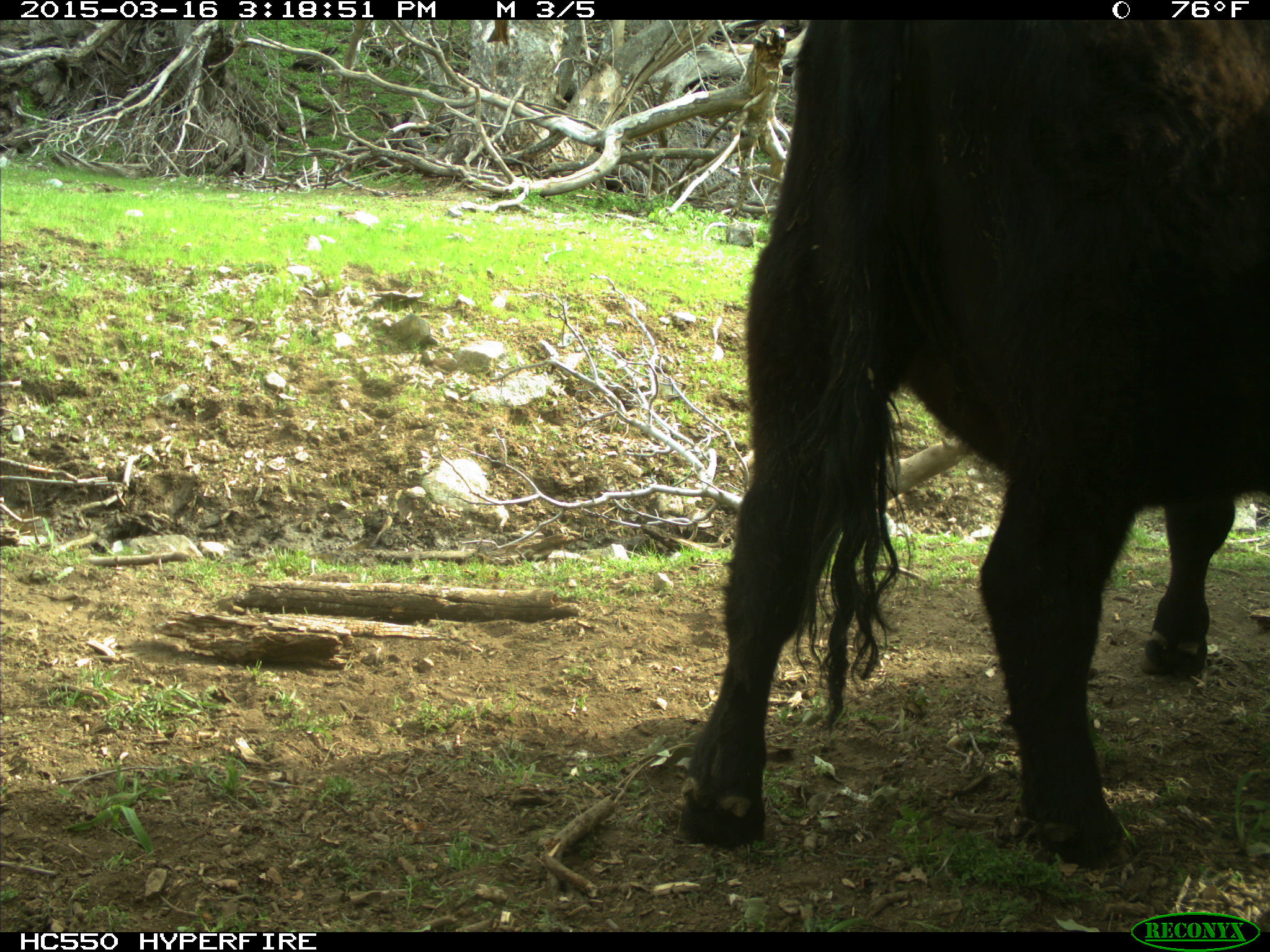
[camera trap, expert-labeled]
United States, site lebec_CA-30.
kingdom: Animalia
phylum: Chordata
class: Mammalia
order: Artiodactyla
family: Bovidae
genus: Bos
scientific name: Bos taurus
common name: domestic cow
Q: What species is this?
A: Bos taurus (domestic cow).